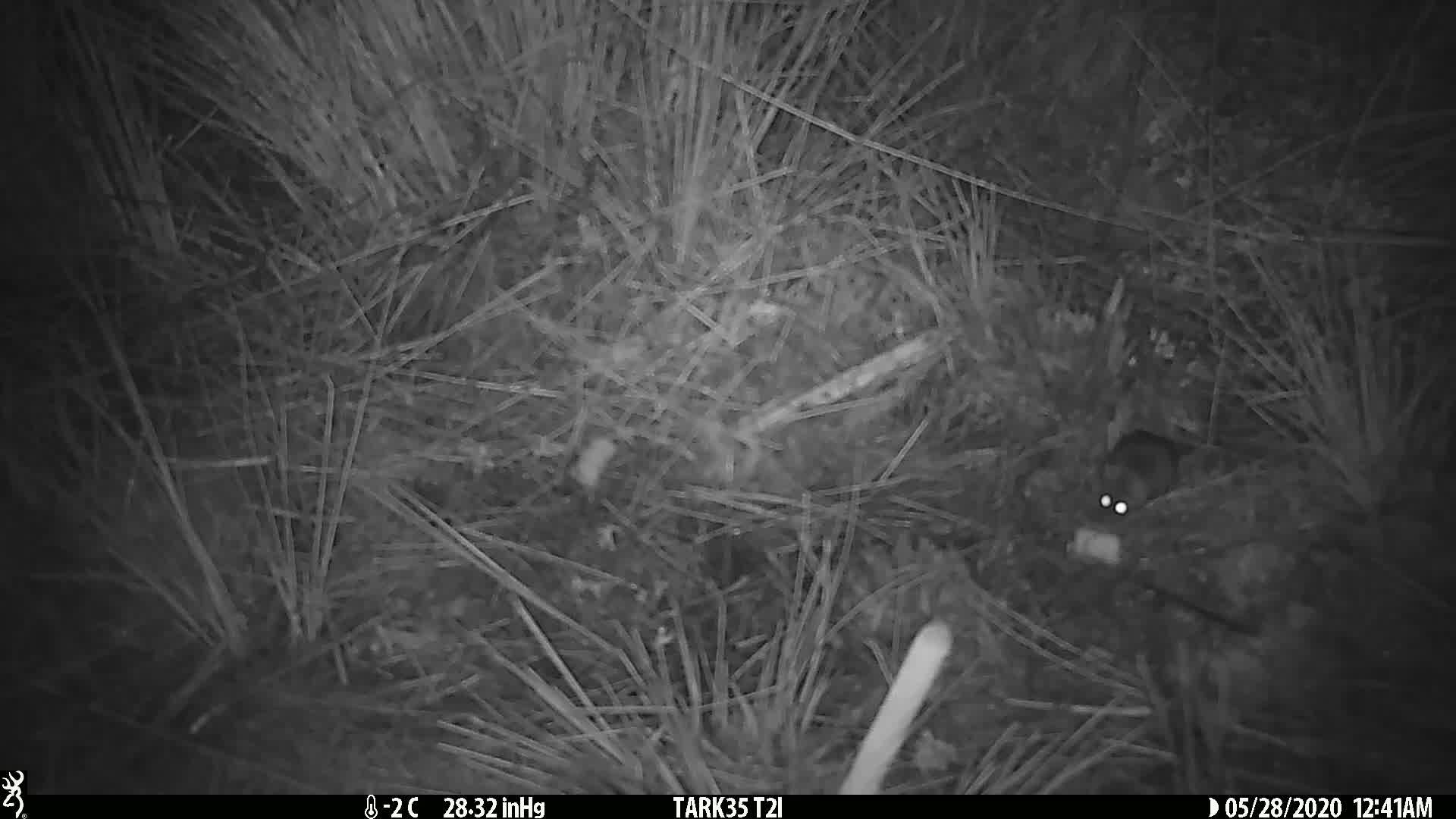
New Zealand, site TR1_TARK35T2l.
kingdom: Animalia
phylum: Chordata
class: Mammalia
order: Rodentia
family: Muridae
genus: Mus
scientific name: Mus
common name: mouse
Mouse (Mus).